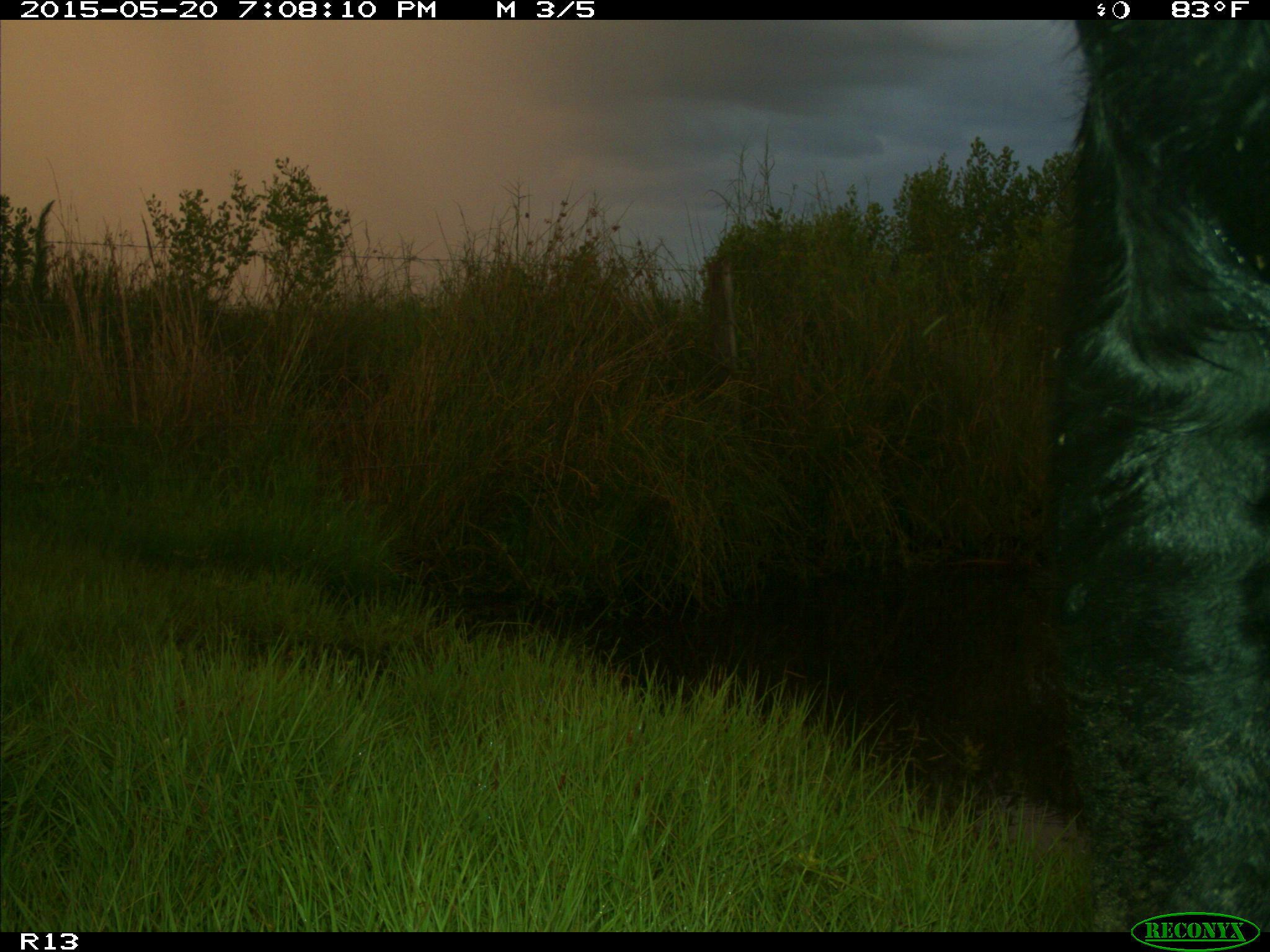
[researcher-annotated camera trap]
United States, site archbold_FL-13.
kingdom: Animalia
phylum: Chordata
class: Mammalia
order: Artiodactyla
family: Bovidae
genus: Bos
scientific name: Bos taurus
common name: domestic cow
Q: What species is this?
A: Bos taurus (domestic cow).